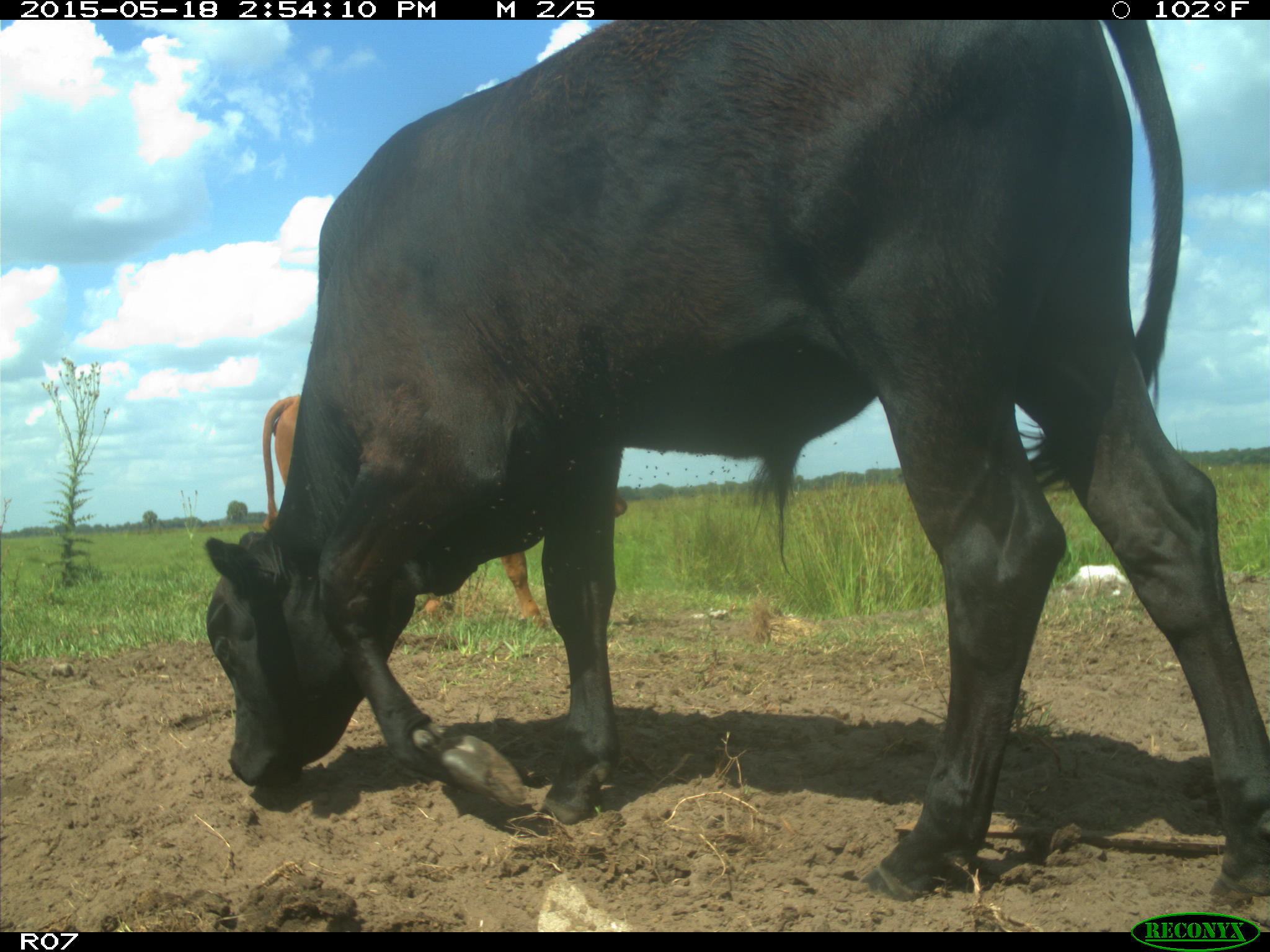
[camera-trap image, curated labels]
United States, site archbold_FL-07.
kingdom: Animalia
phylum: Chordata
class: Mammalia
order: Artiodactyla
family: Bovidae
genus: Bos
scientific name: Bos taurus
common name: domestic cow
Bos taurus (domestic cow).